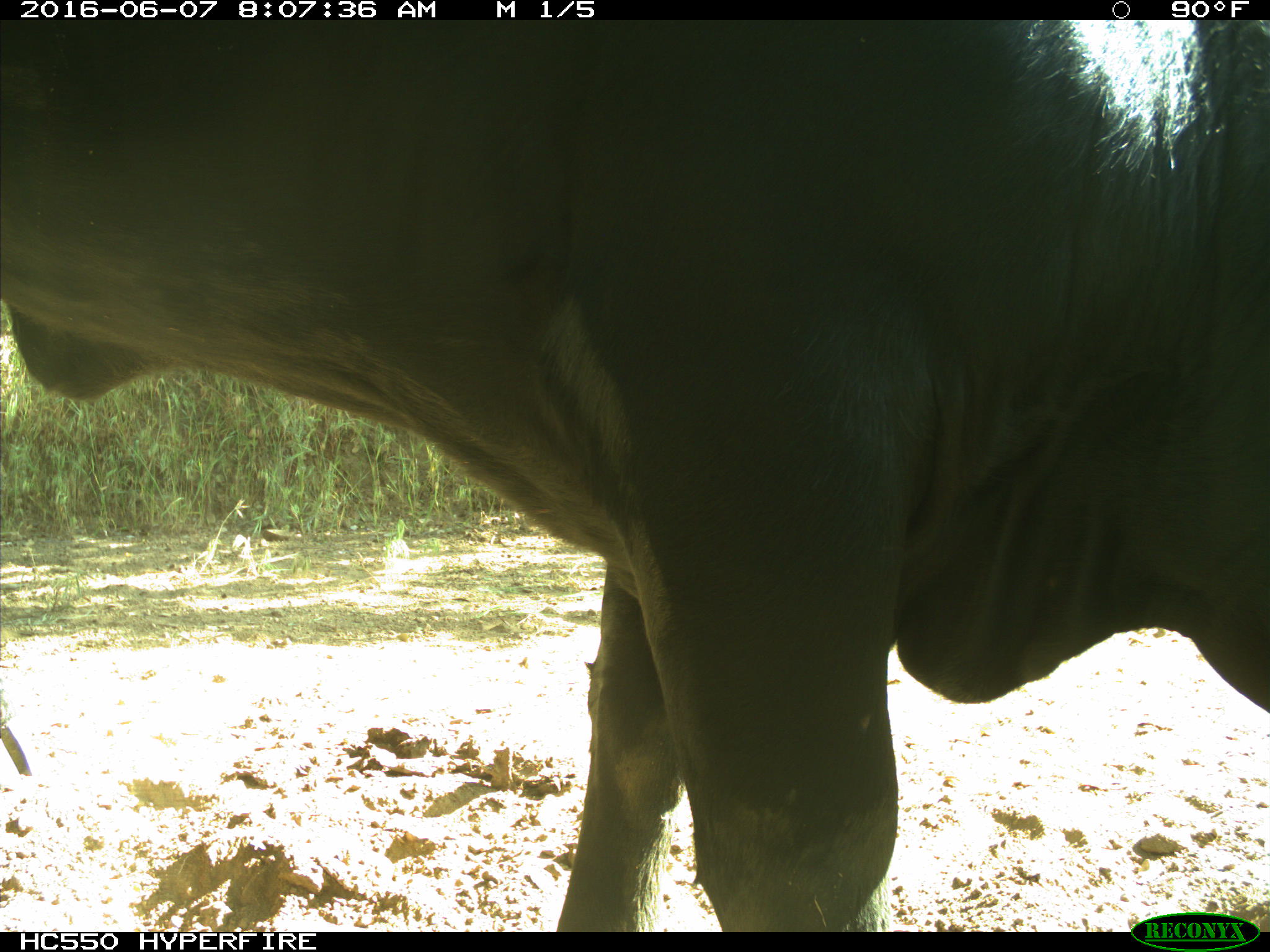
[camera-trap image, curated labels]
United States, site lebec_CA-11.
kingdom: Animalia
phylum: Chordata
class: Mammalia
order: Artiodactyla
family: Bovidae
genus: Bos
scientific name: Bos taurus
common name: domestic cow